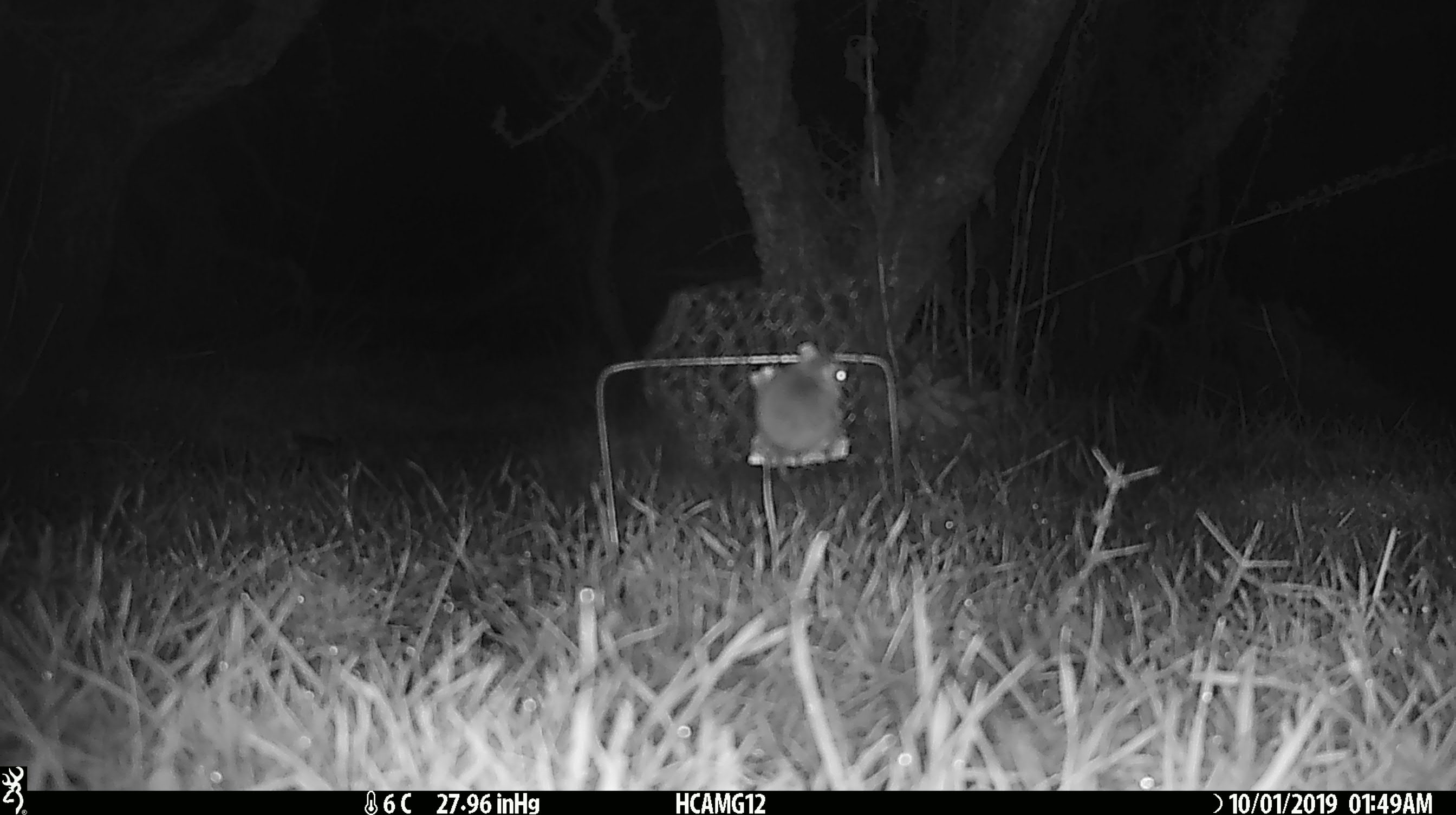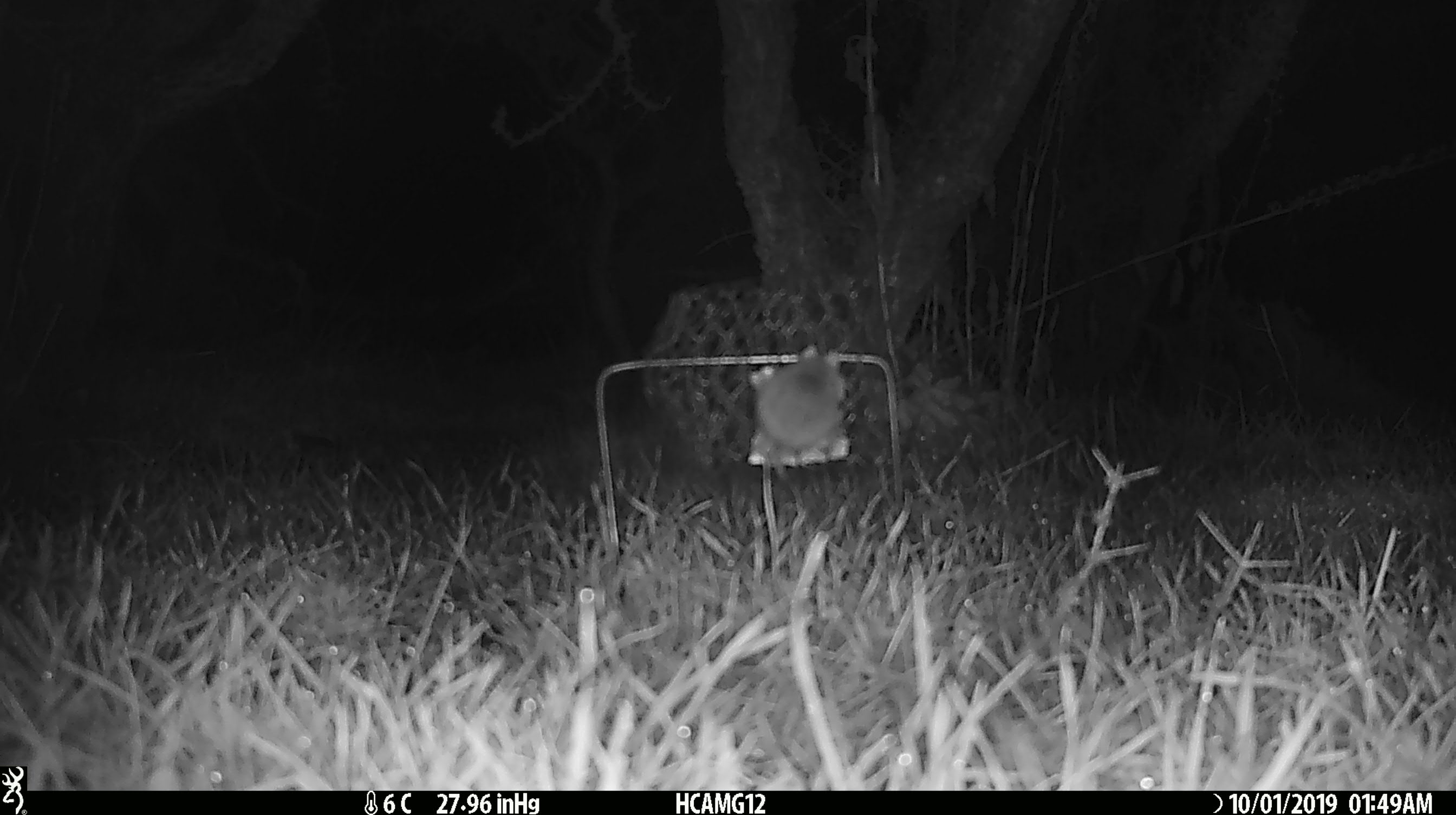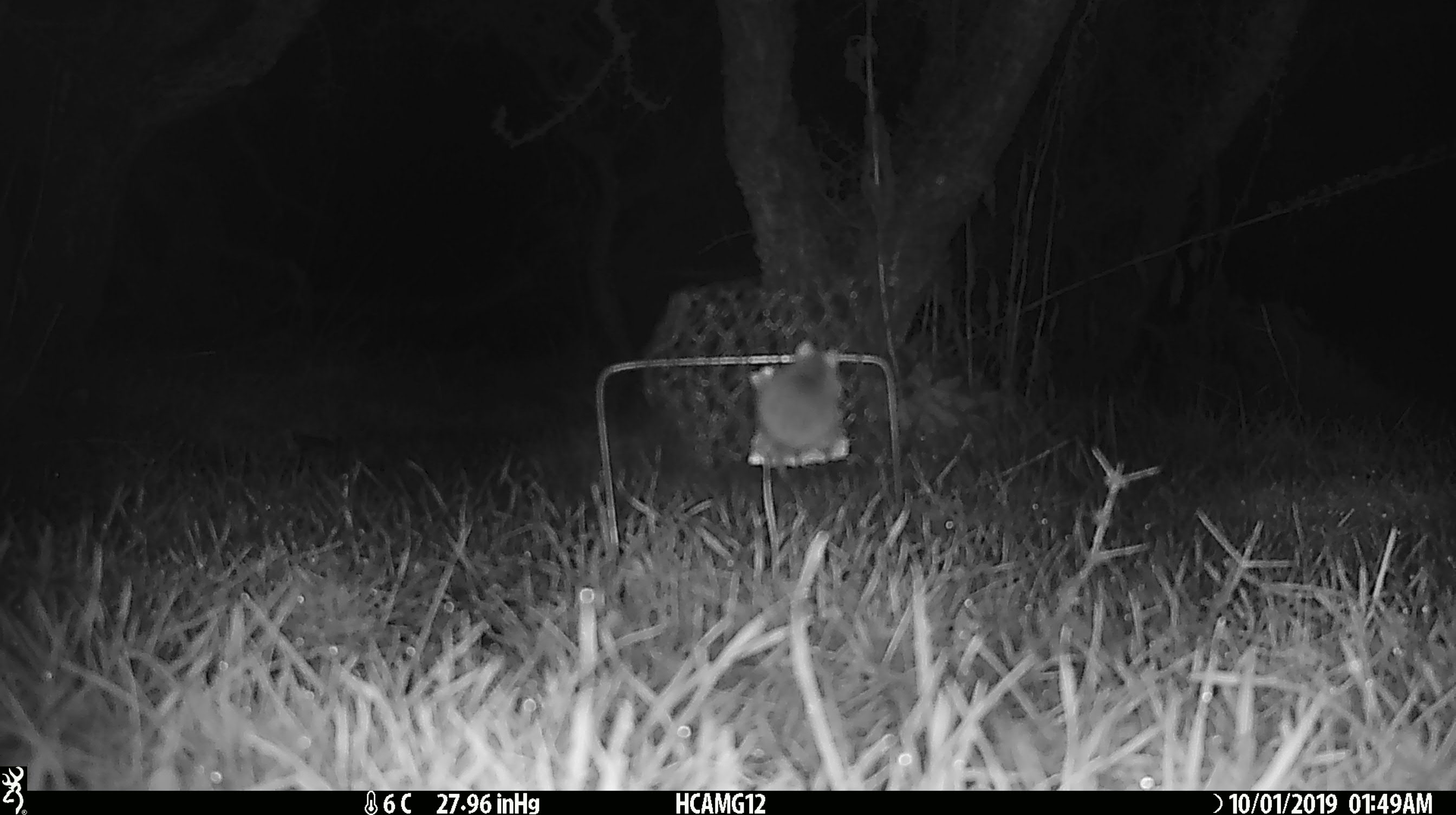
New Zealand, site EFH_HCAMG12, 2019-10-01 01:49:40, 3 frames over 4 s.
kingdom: Animalia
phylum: Chordata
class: Mammalia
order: Rodentia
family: Muridae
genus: Mus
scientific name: Mus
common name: mouse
Mouse (Mus).